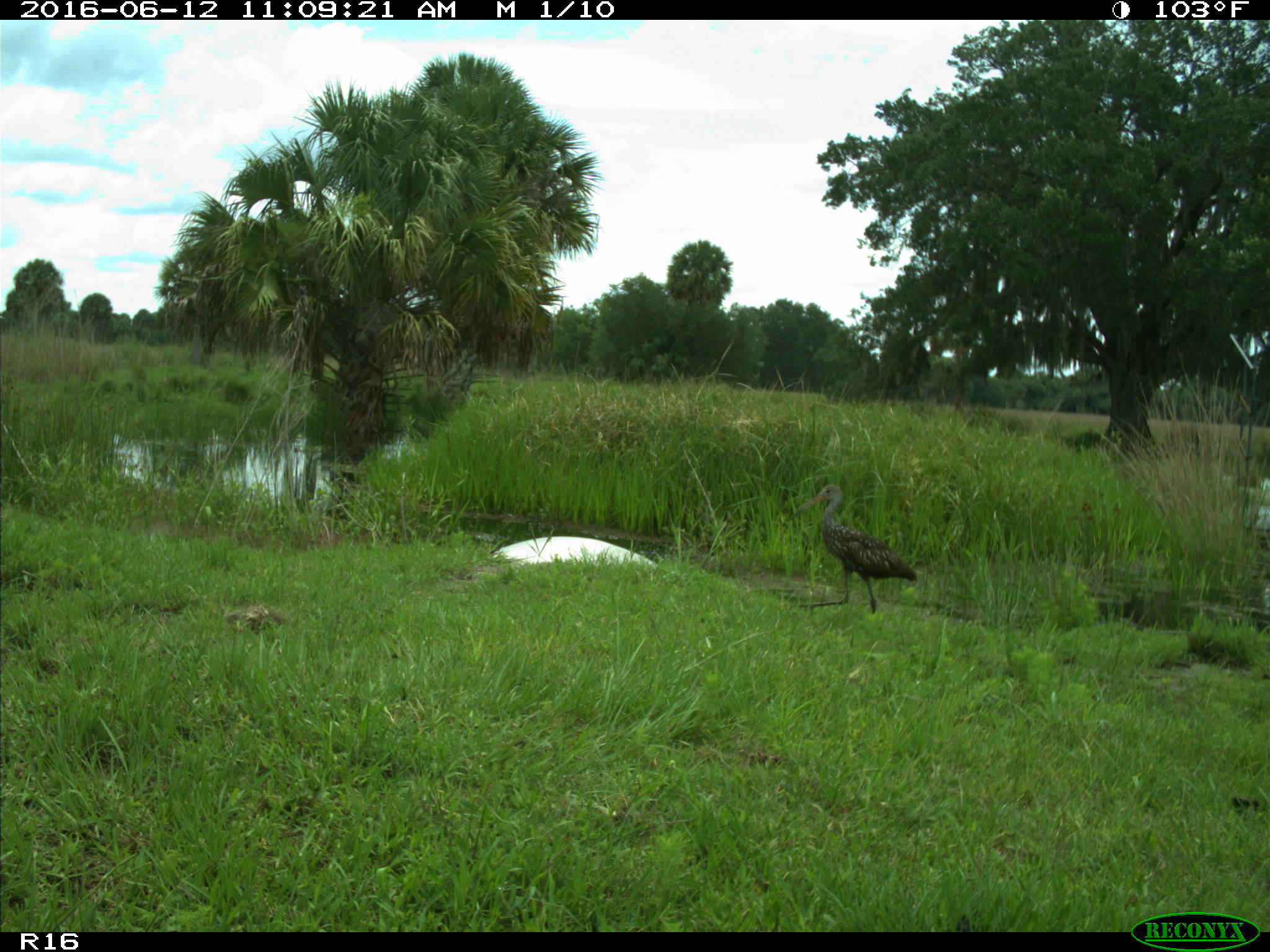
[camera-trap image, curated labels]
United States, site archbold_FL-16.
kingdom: Animalia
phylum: Chordata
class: Aves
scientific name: Aves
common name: birds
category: unidentified bird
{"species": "unidentified bird (birds) (Aves)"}